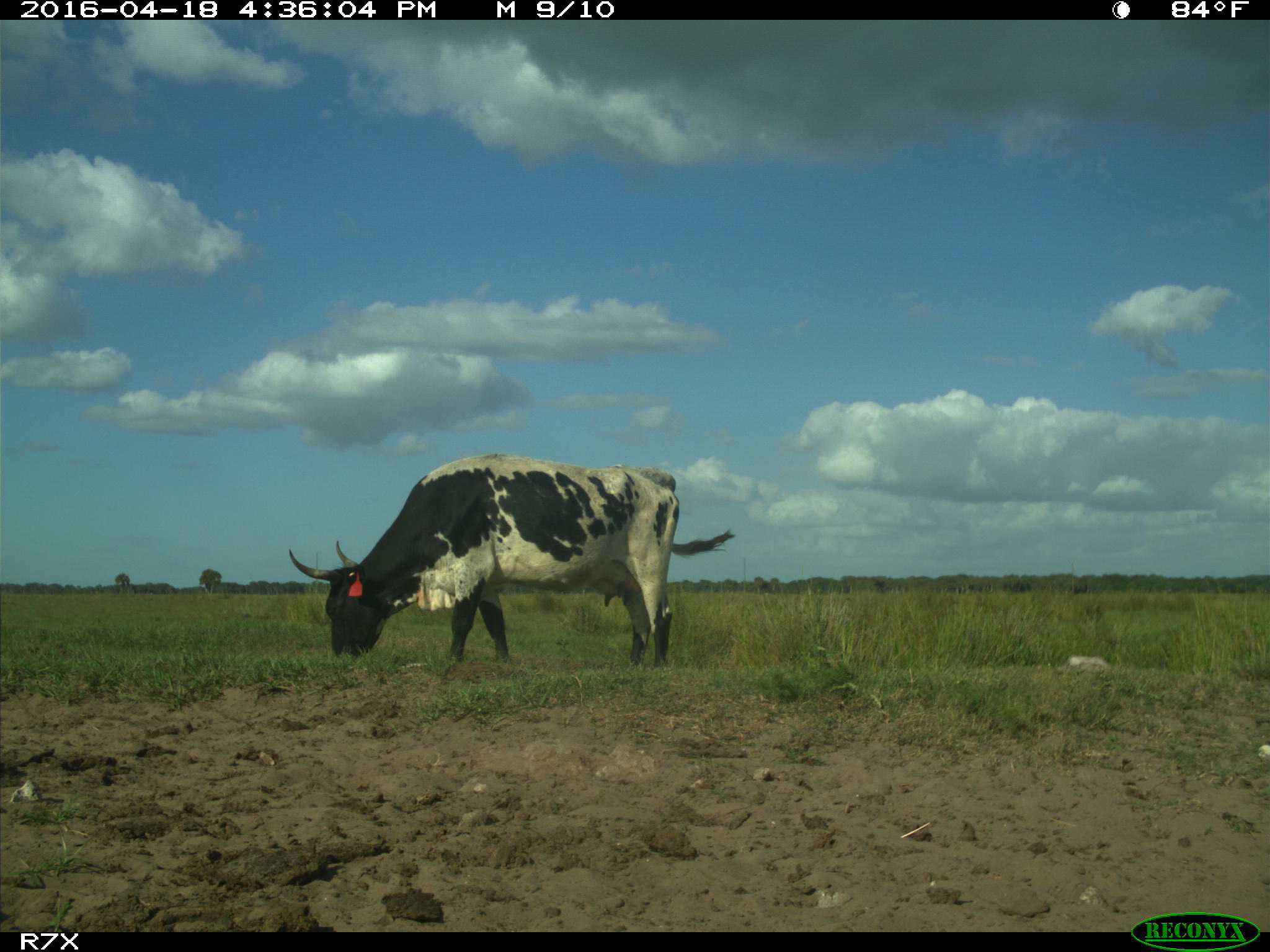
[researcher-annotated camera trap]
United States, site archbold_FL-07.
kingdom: Animalia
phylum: Chordata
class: Mammalia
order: Artiodactyla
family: Bovidae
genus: Bos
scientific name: Bos taurus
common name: domestic cow